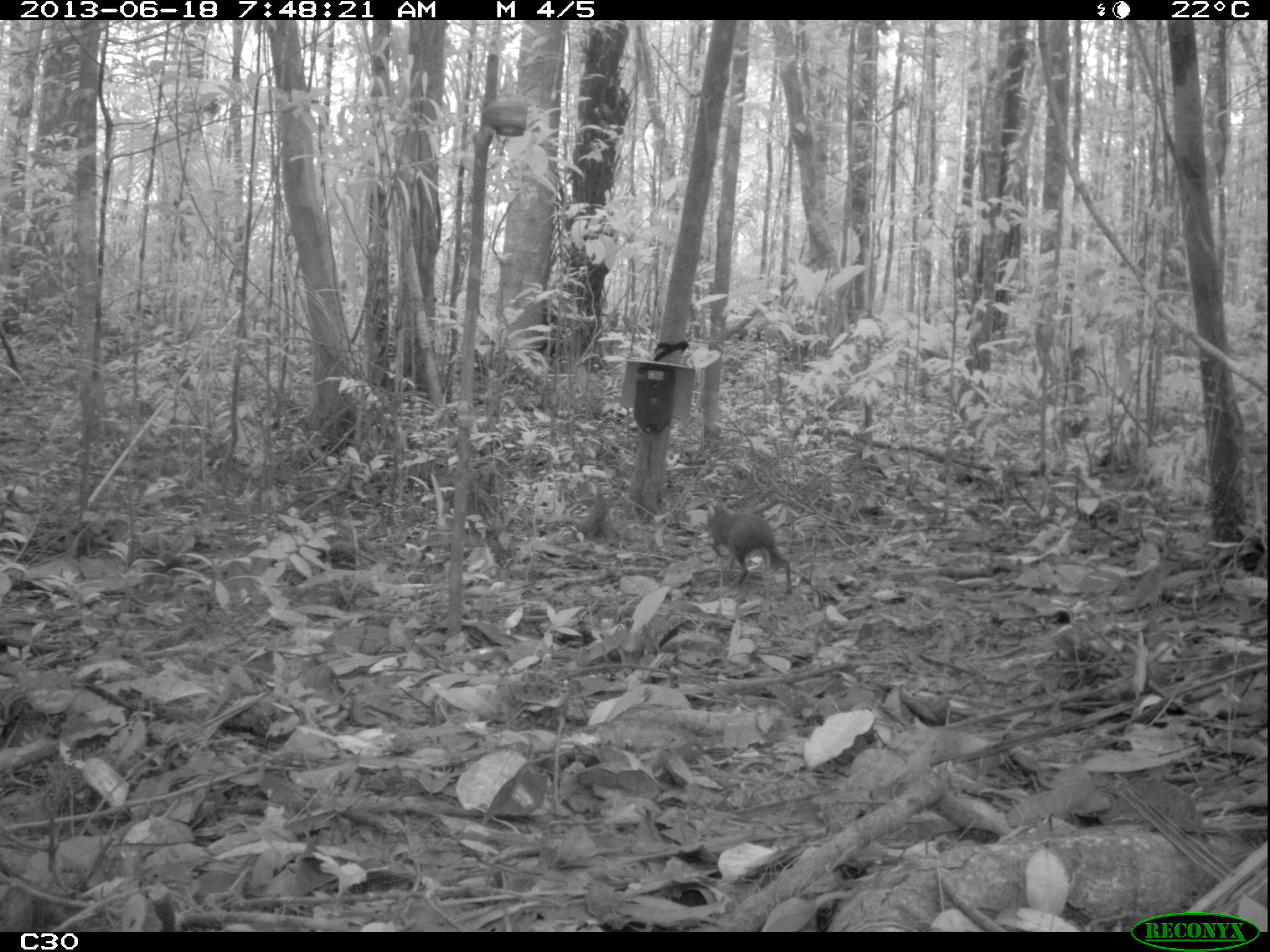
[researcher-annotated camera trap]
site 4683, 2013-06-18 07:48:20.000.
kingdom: Animalia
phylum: Chordata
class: Mammalia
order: Rodentia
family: Dasyproctidae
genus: Myoprocta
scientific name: Myoprocta pratti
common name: green acouchi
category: myoprocta pratii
Myoprocta pratii (green acouchi) (Myoprocta pratti), count 1, age adult.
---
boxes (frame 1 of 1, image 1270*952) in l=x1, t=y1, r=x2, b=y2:
myoprocta pratii: l=705, t=504, r=792, b=593